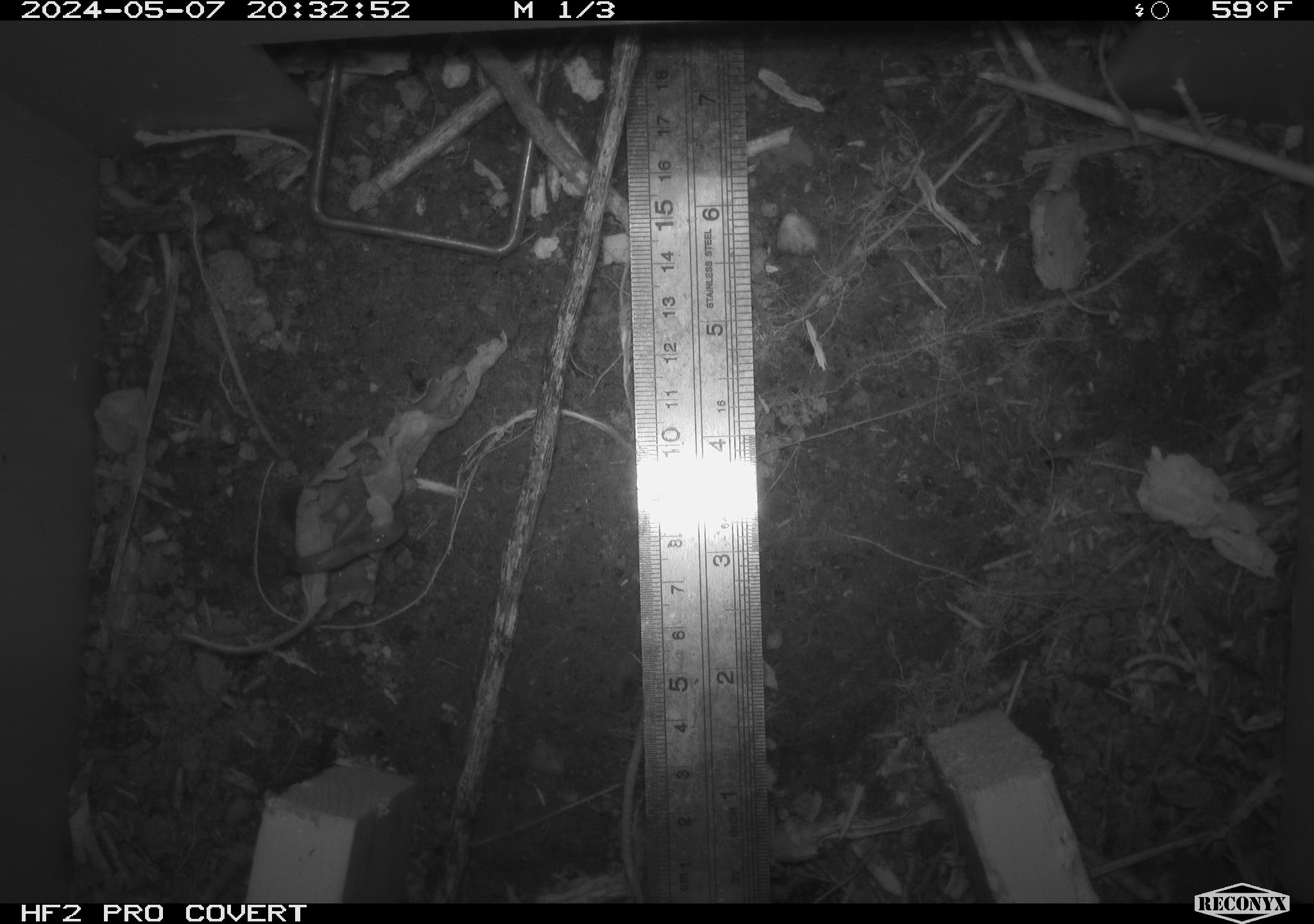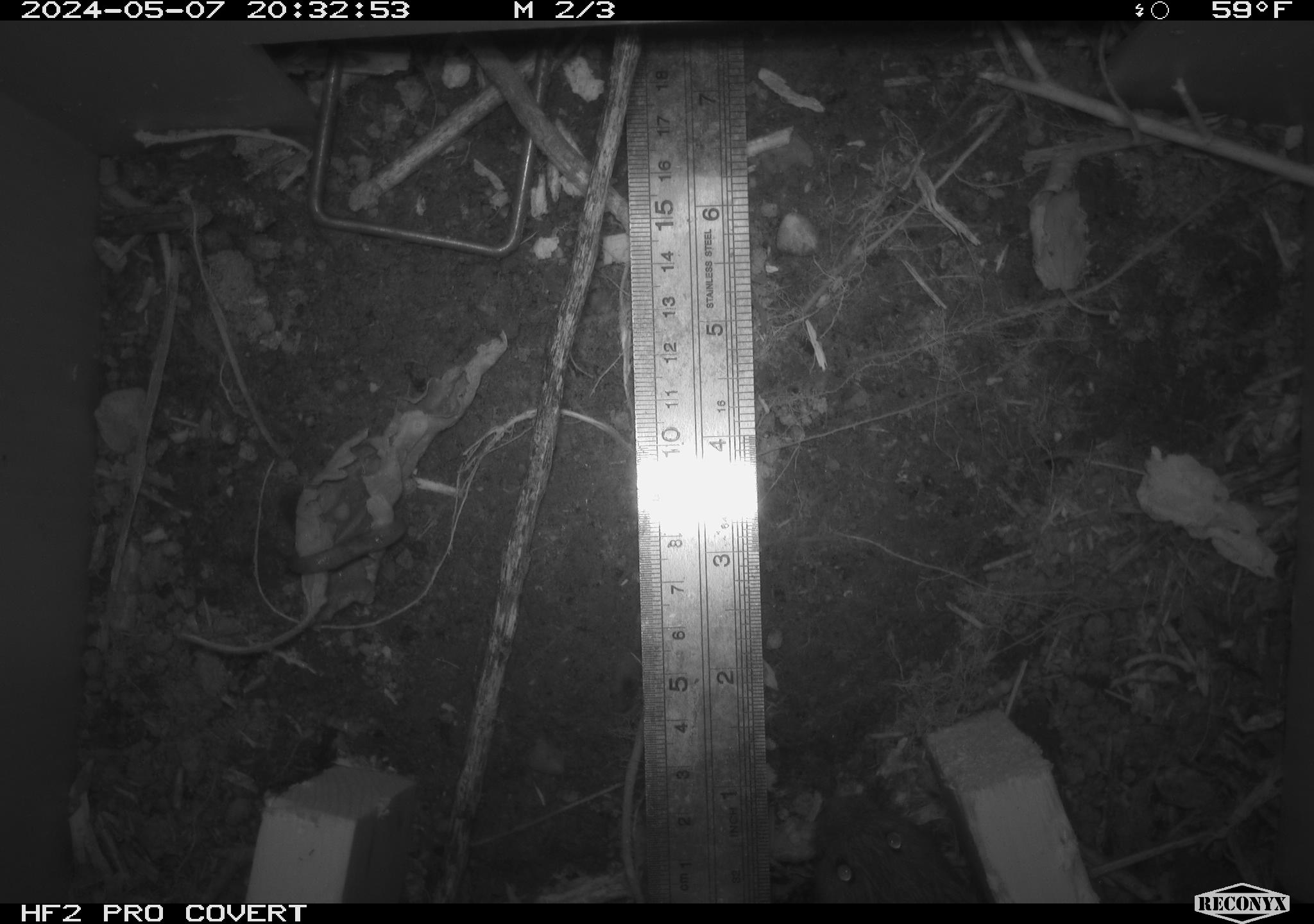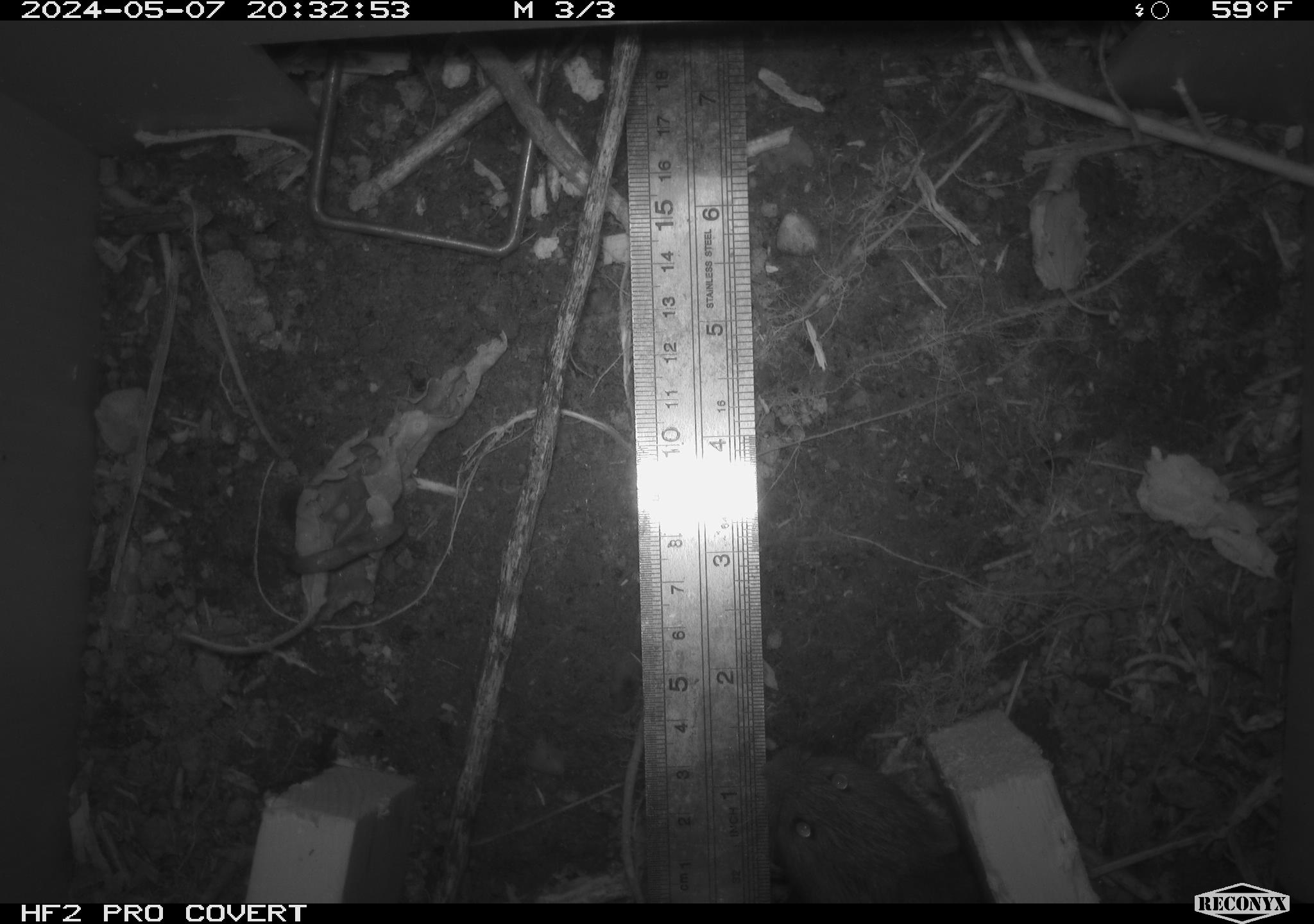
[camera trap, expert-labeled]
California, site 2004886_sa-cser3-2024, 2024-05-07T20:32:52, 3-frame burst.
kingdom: Animalia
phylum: Chordata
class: Mammalia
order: Rodentia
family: Cricetidae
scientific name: Cricetidae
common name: hamsters, voles, lemmings, and allies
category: cricetidae family